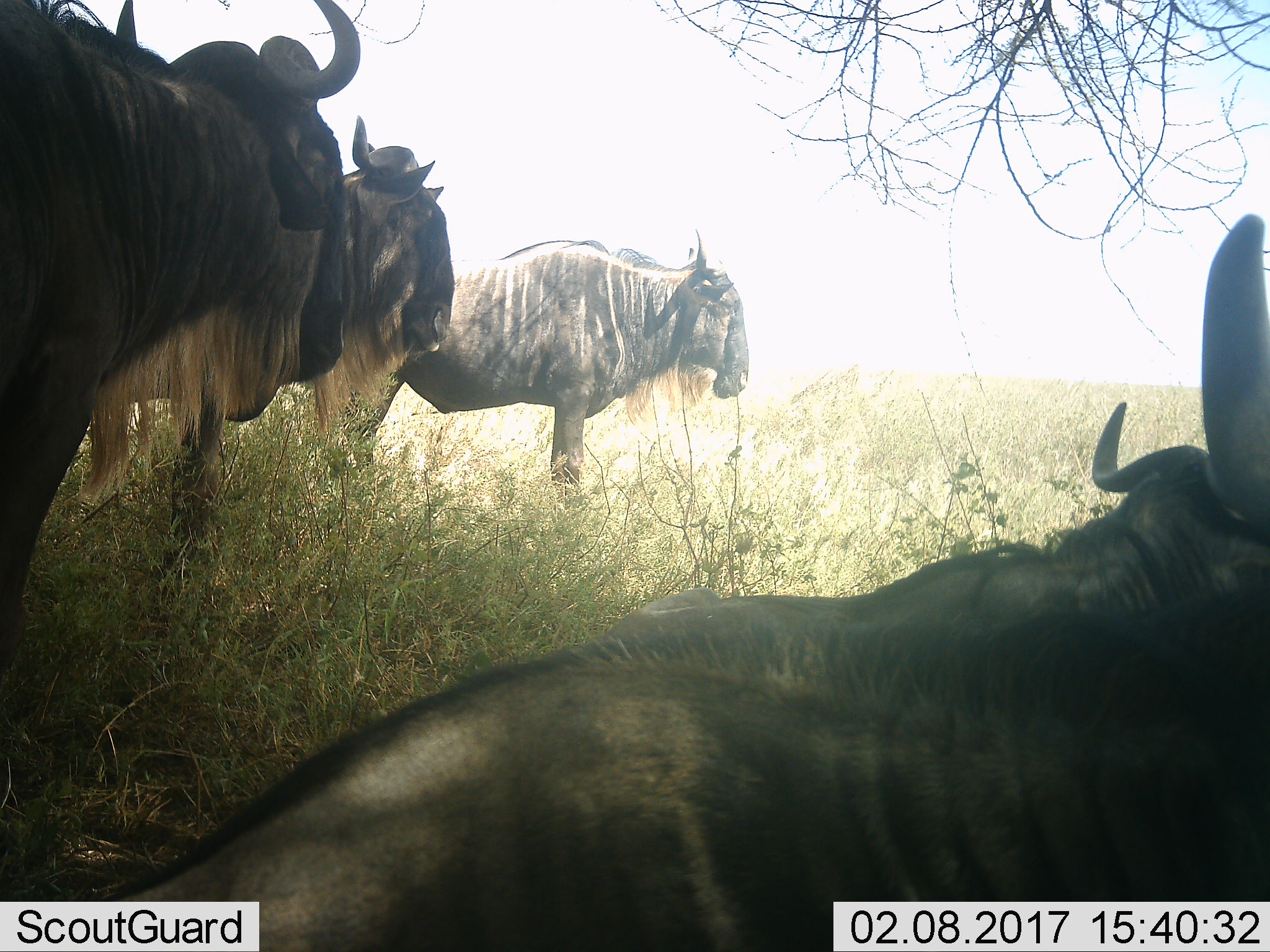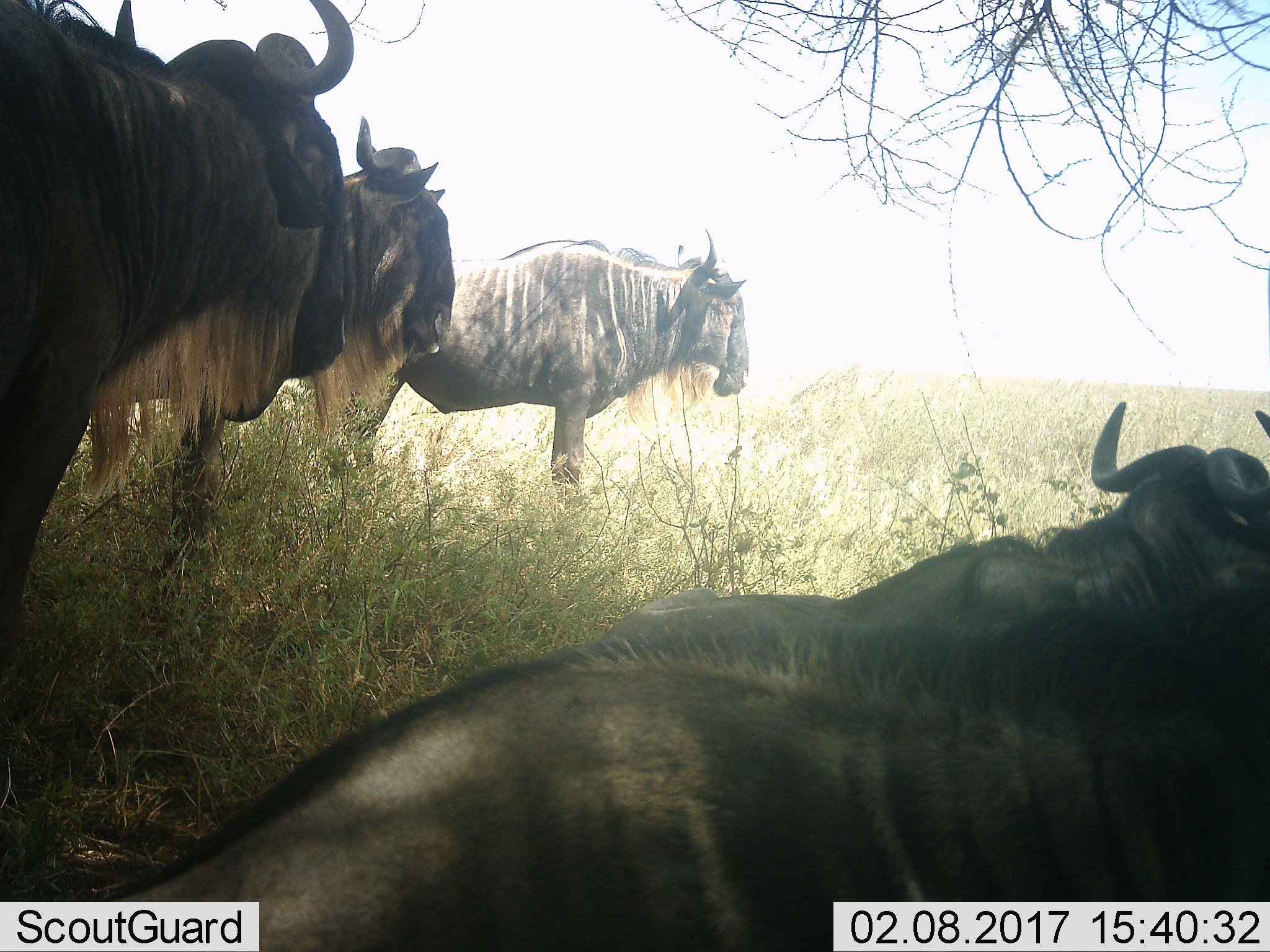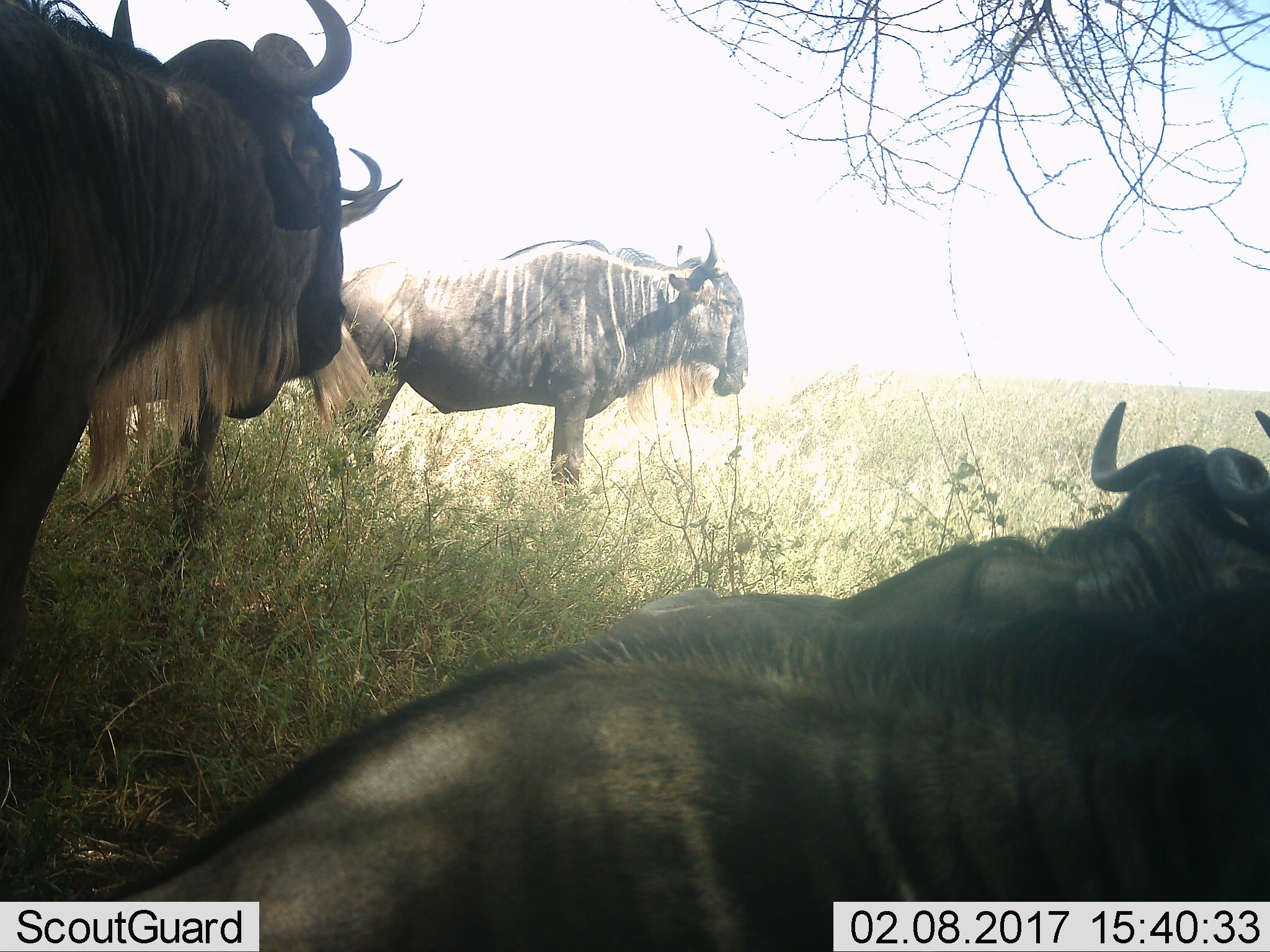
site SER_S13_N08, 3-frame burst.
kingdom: Animalia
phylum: Chordata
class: Mammalia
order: Artiodactyla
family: Bovidae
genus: Connochaetes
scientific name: Connochaetes taurinus taurinus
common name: blue wildebeest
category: wildebeestblue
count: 5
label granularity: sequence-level